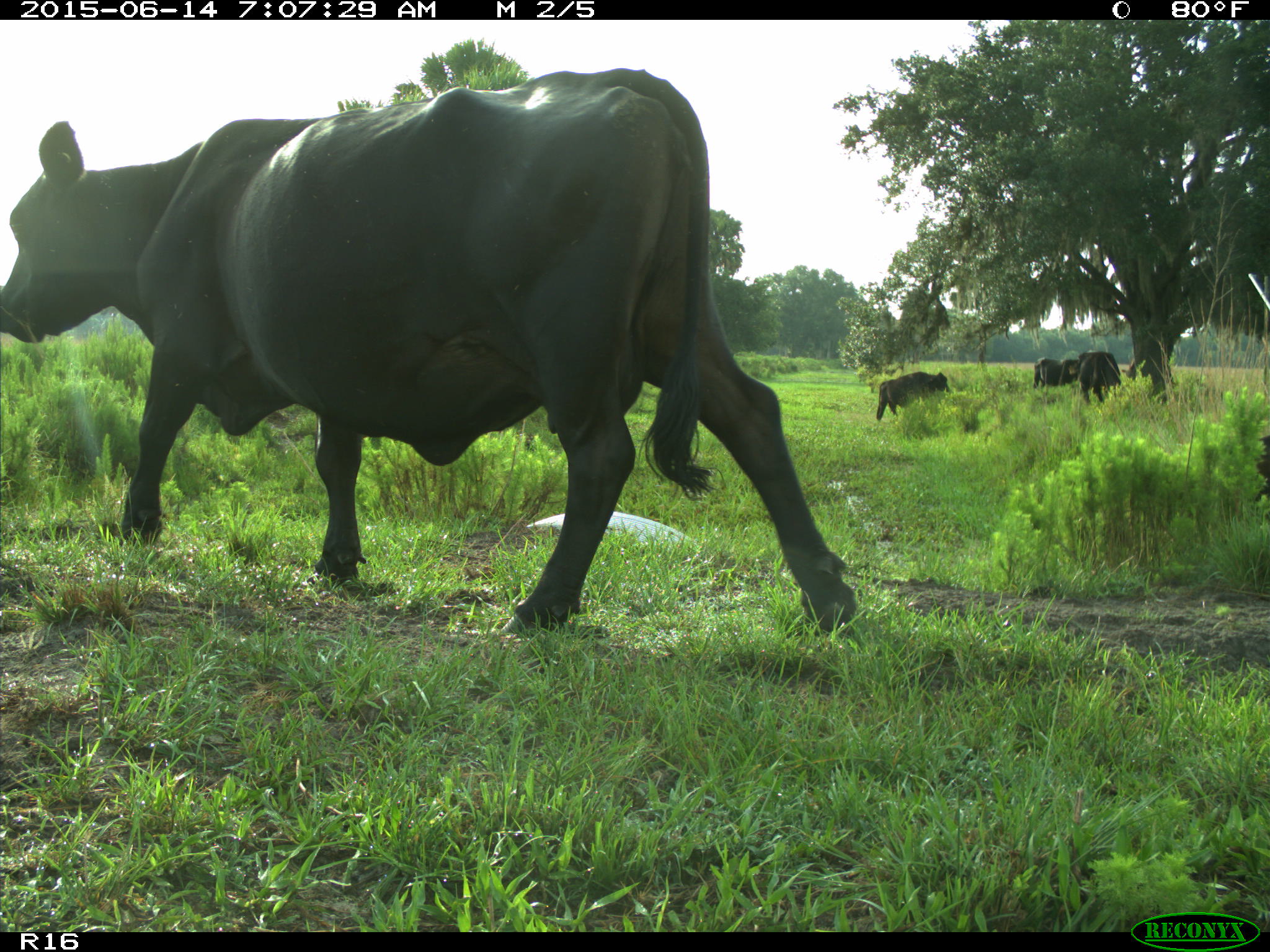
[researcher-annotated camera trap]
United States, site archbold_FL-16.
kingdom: Animalia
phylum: Chordata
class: Mammalia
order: Artiodactyla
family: Bovidae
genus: Bos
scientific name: Bos taurus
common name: domestic cow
Bos taurus (domestic cow).